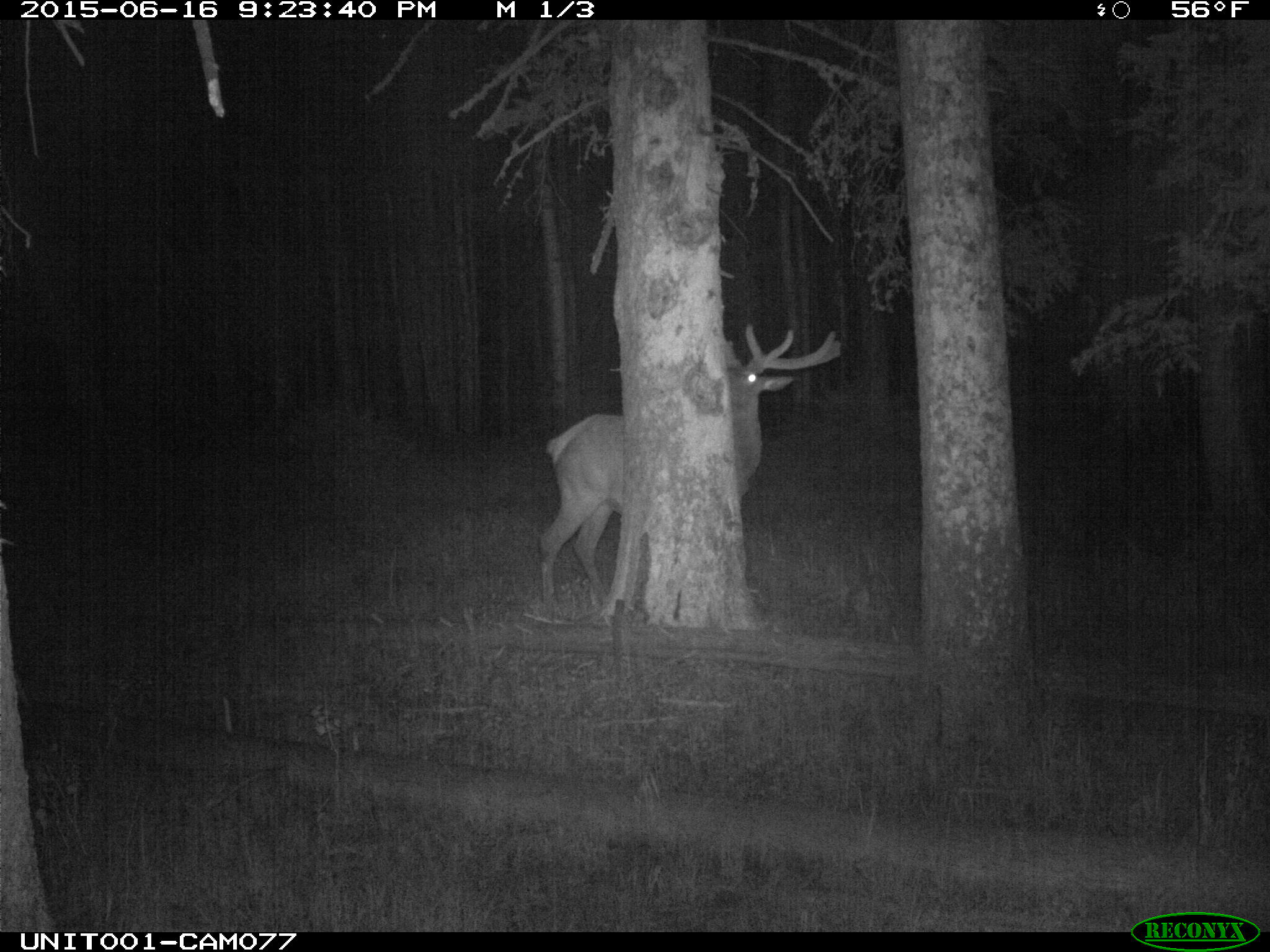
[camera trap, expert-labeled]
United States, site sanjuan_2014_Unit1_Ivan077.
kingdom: Animalia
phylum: Chordata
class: Mammalia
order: Artiodactyla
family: Cervidae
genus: Cervus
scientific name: Cervus elaphus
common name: red deer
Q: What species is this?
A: Cervus elaphus (red deer).